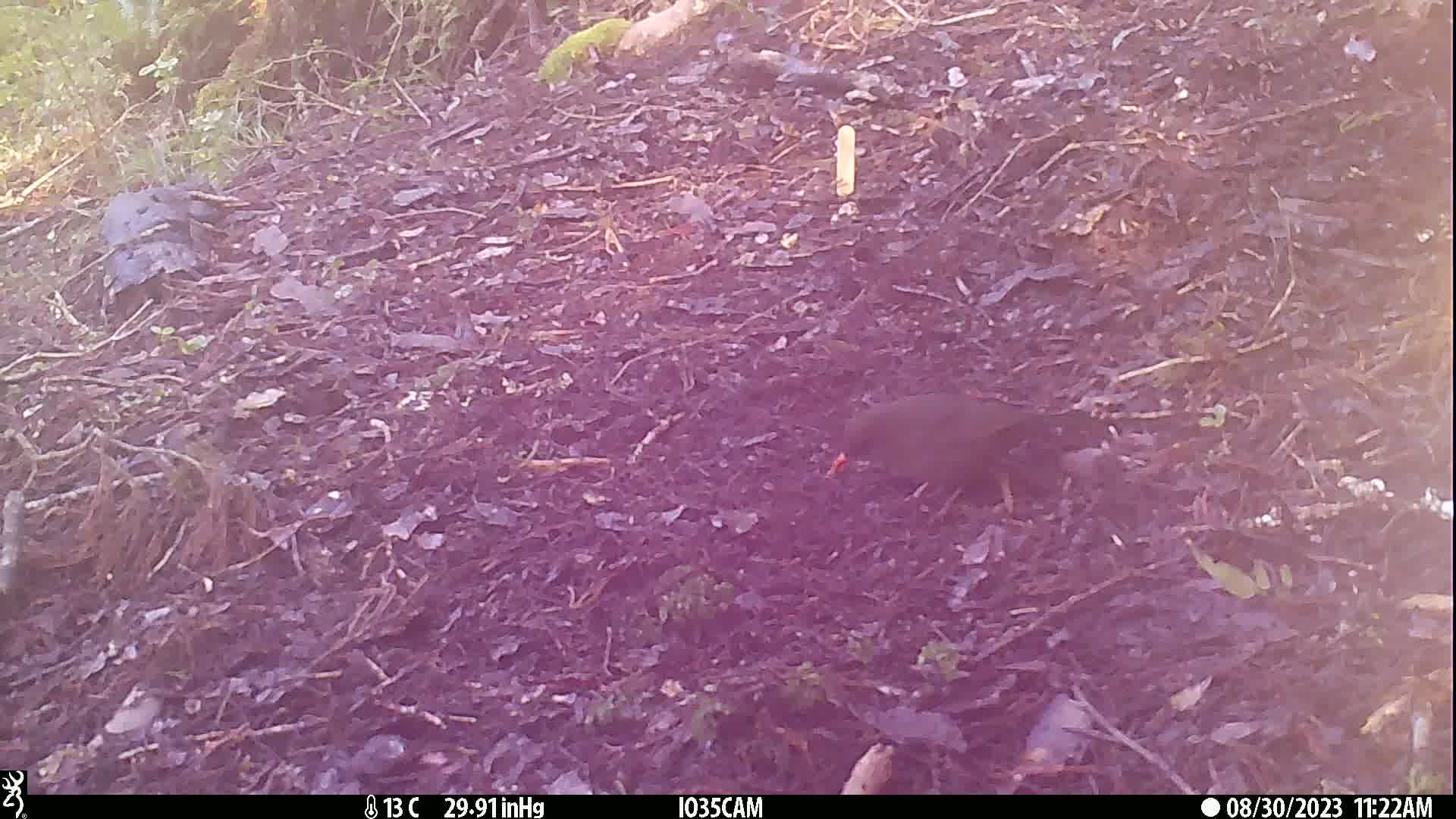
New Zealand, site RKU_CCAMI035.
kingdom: Animalia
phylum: Chordata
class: Aves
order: Passeriformes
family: Turdidae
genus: Turdus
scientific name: Turdus merula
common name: eurasian blackbird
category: blackbird